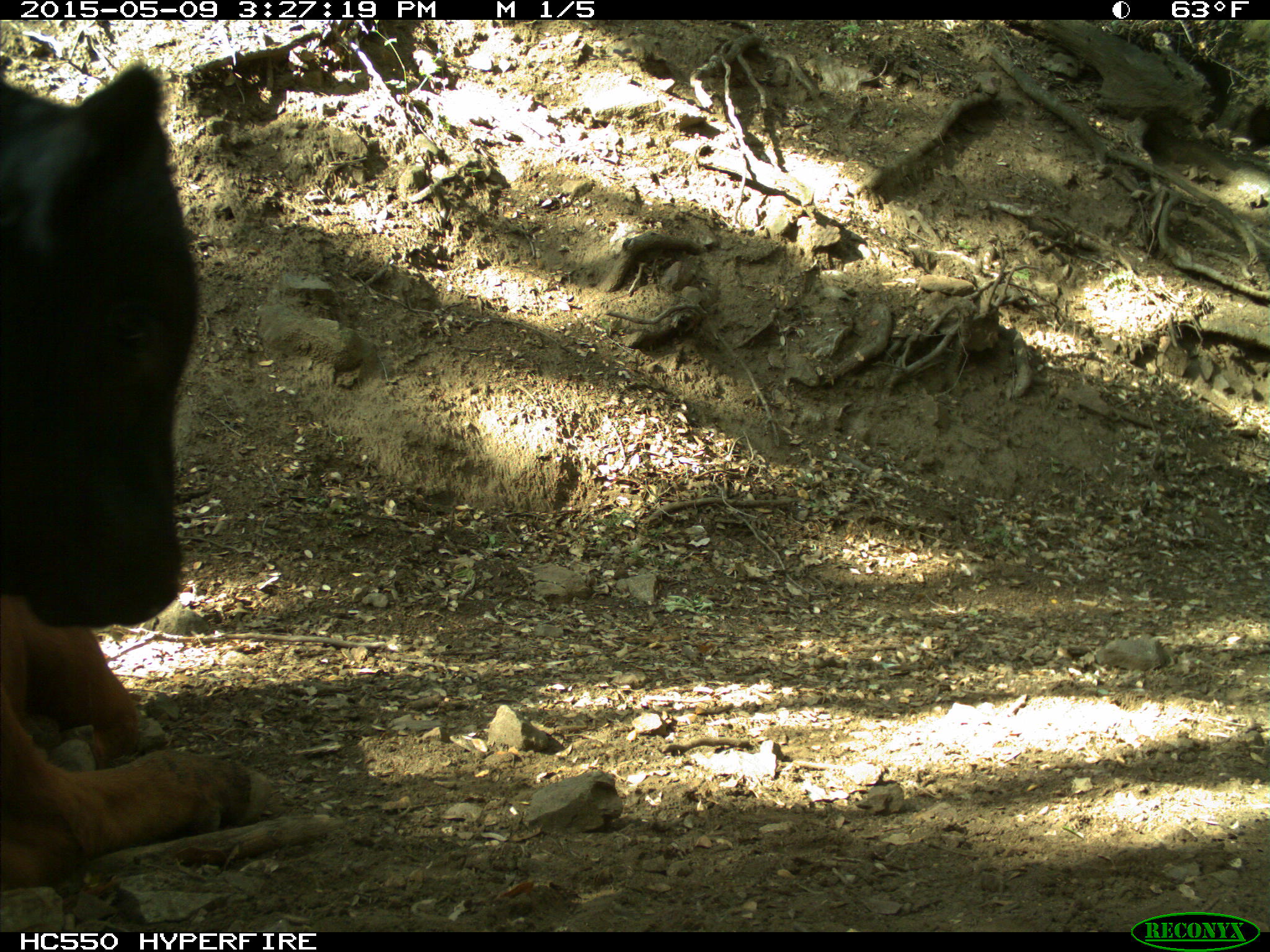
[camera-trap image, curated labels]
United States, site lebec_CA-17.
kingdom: Animalia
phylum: Chordata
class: Mammalia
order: Artiodactyla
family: Bovidae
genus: Bos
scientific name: Bos taurus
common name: domestic cow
Bos taurus (domestic cow).